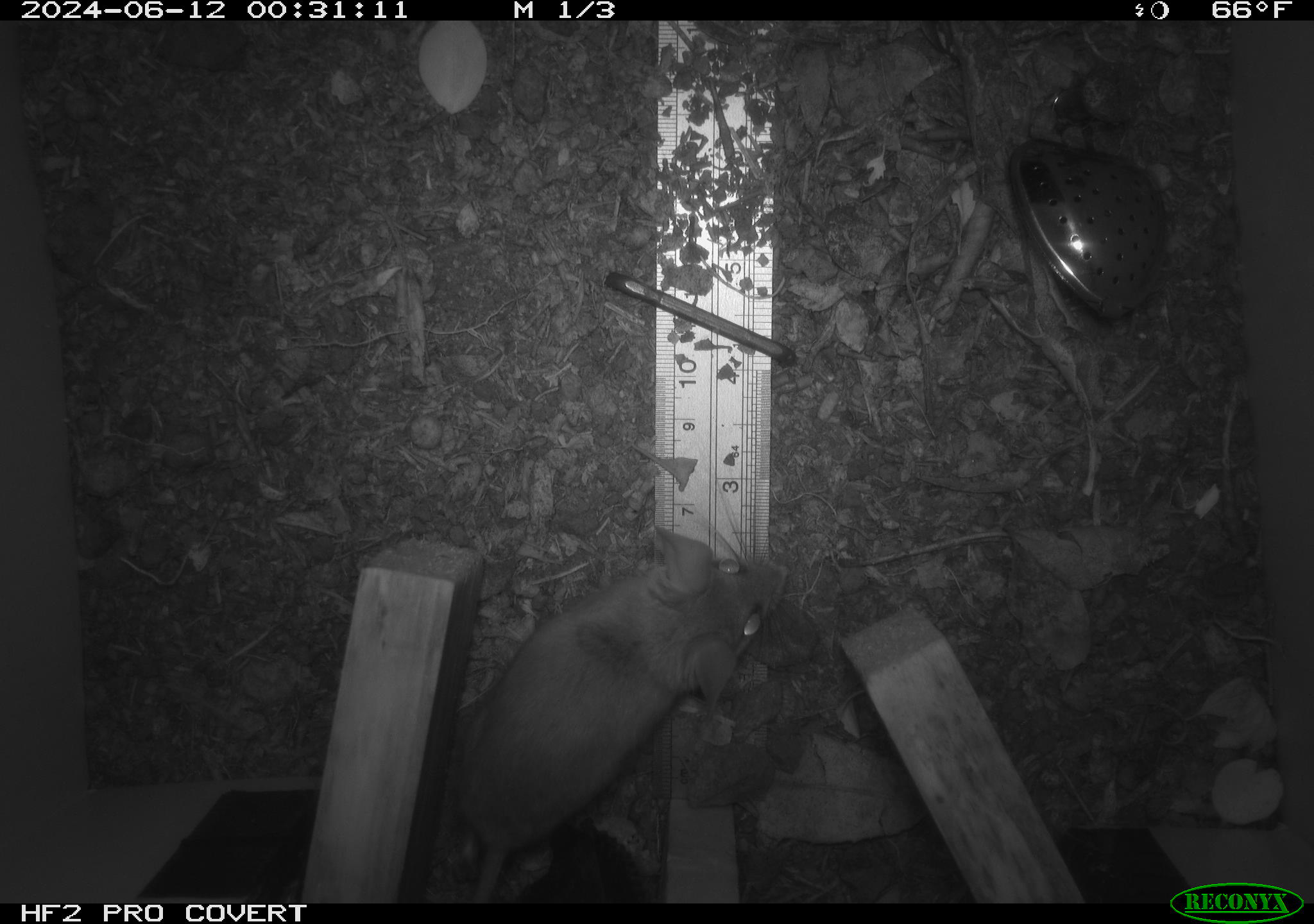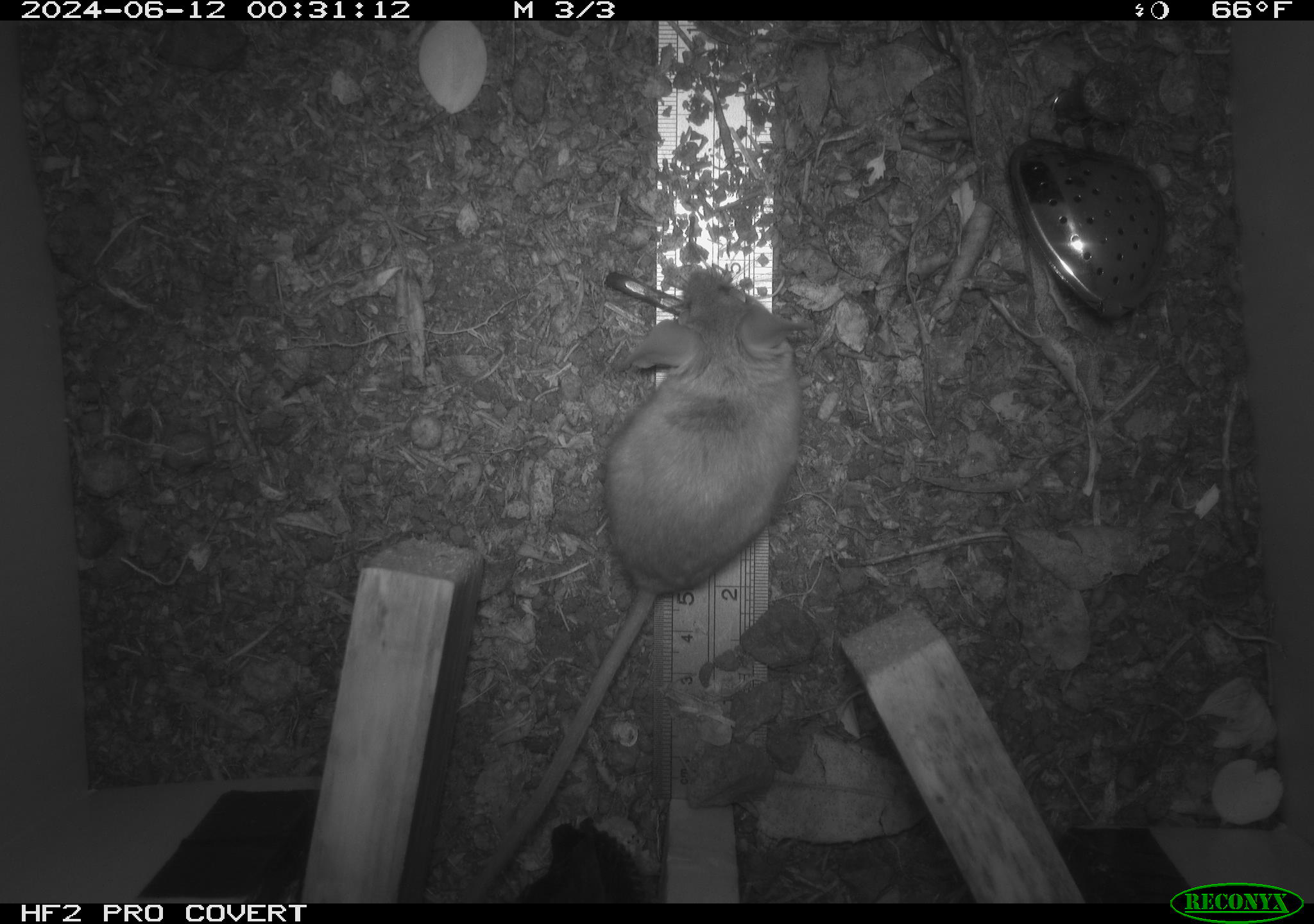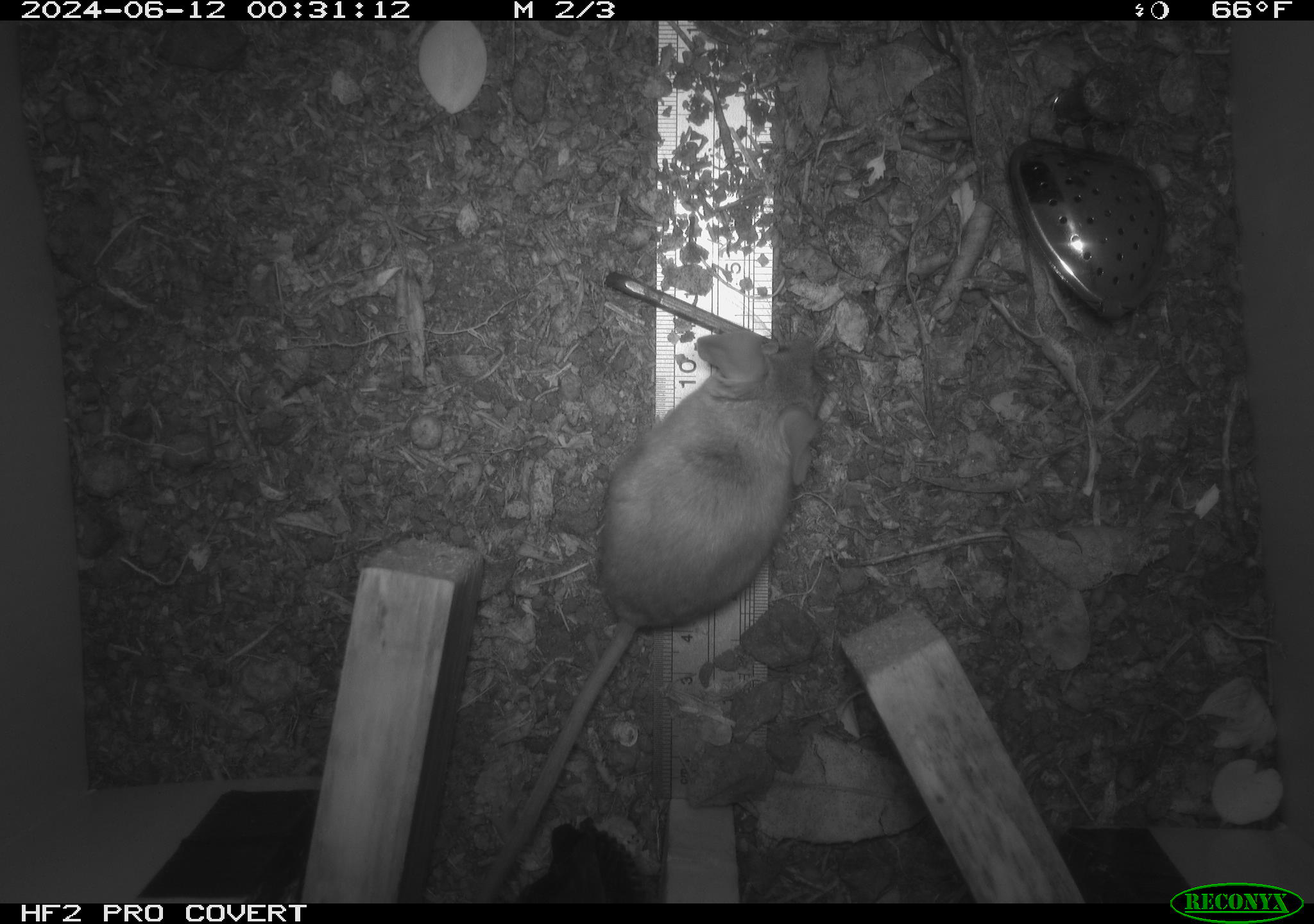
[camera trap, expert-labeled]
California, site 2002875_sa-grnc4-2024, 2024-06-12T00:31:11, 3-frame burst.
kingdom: Animalia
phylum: Chordata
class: Mammalia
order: Rodentia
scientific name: Rodentia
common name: rodent